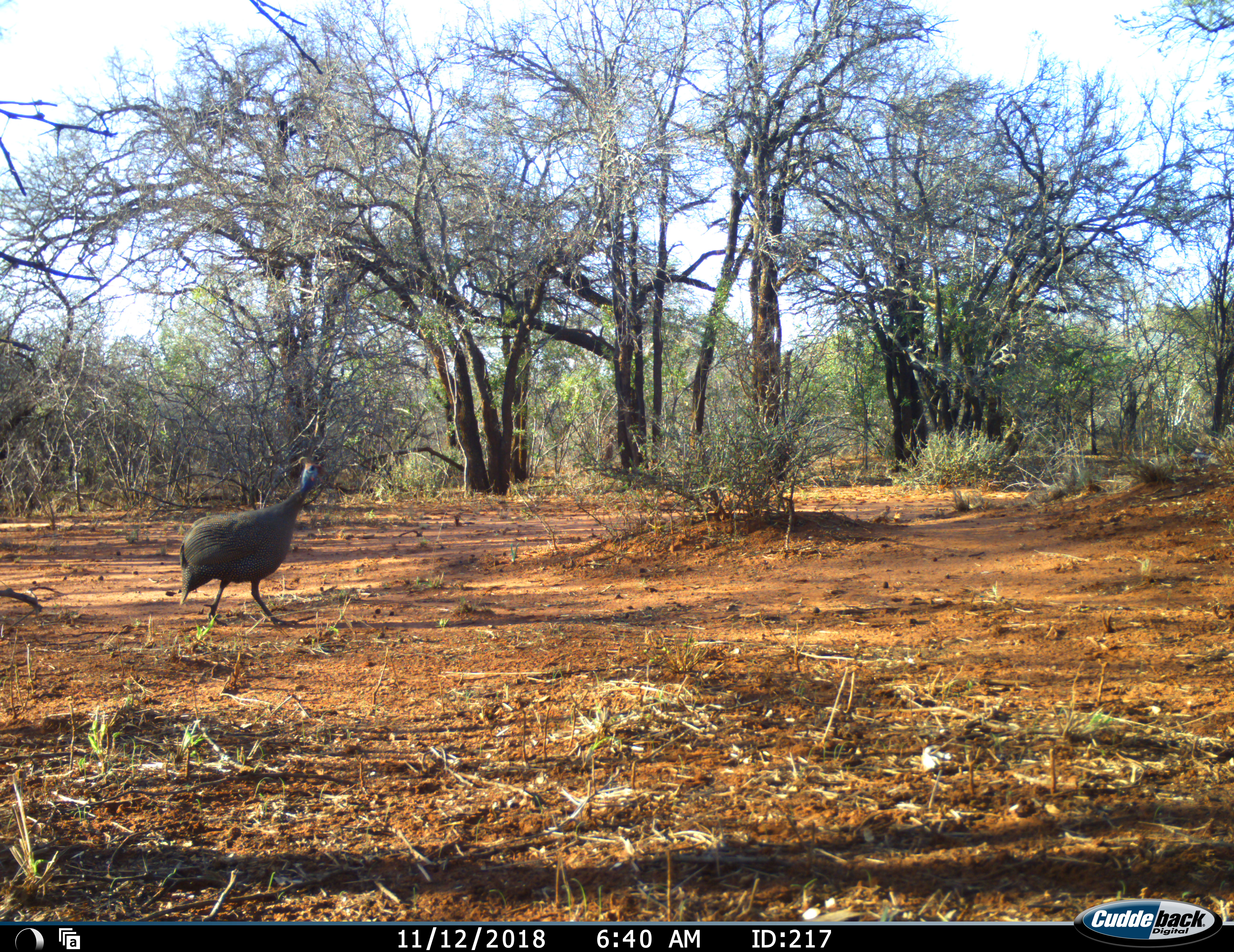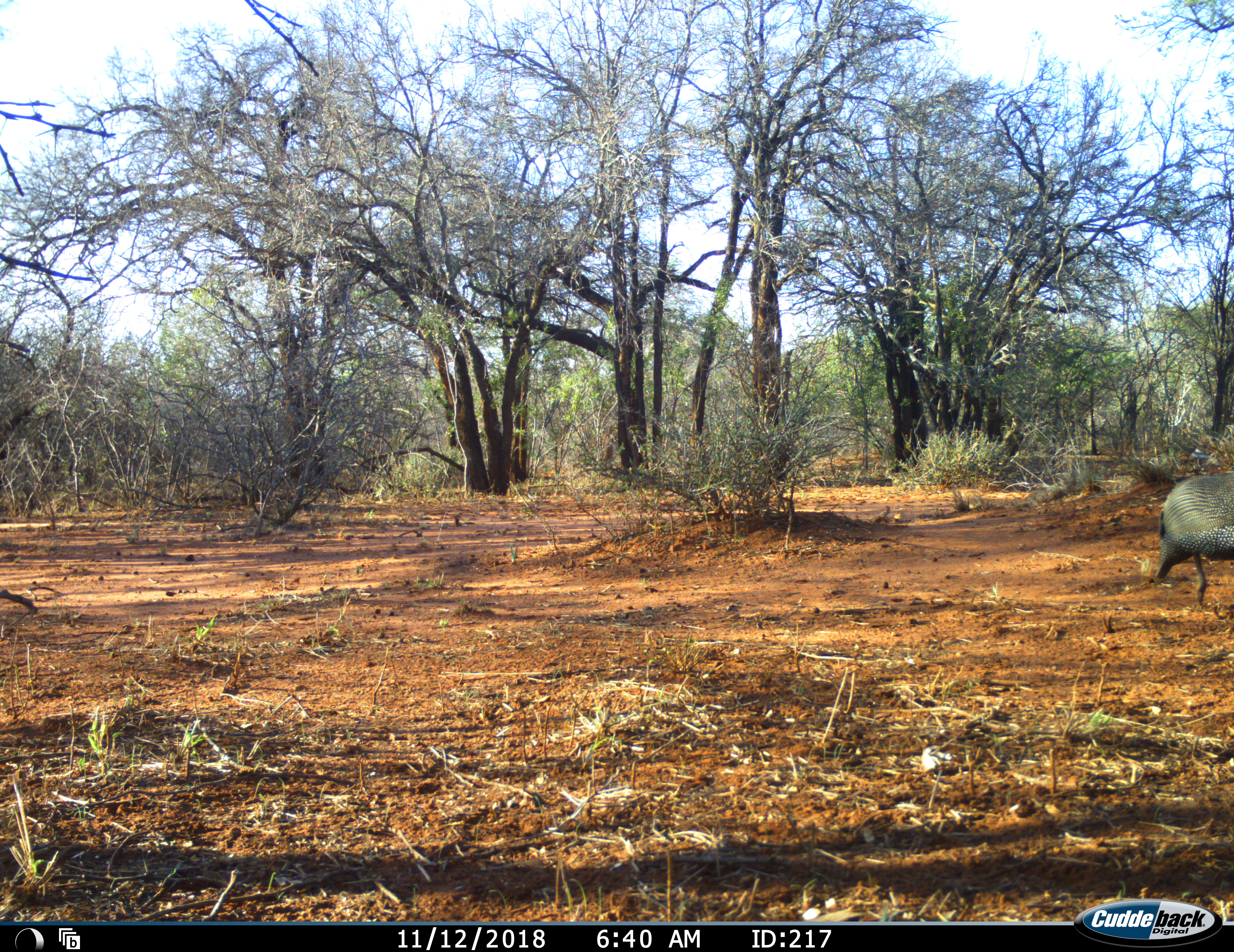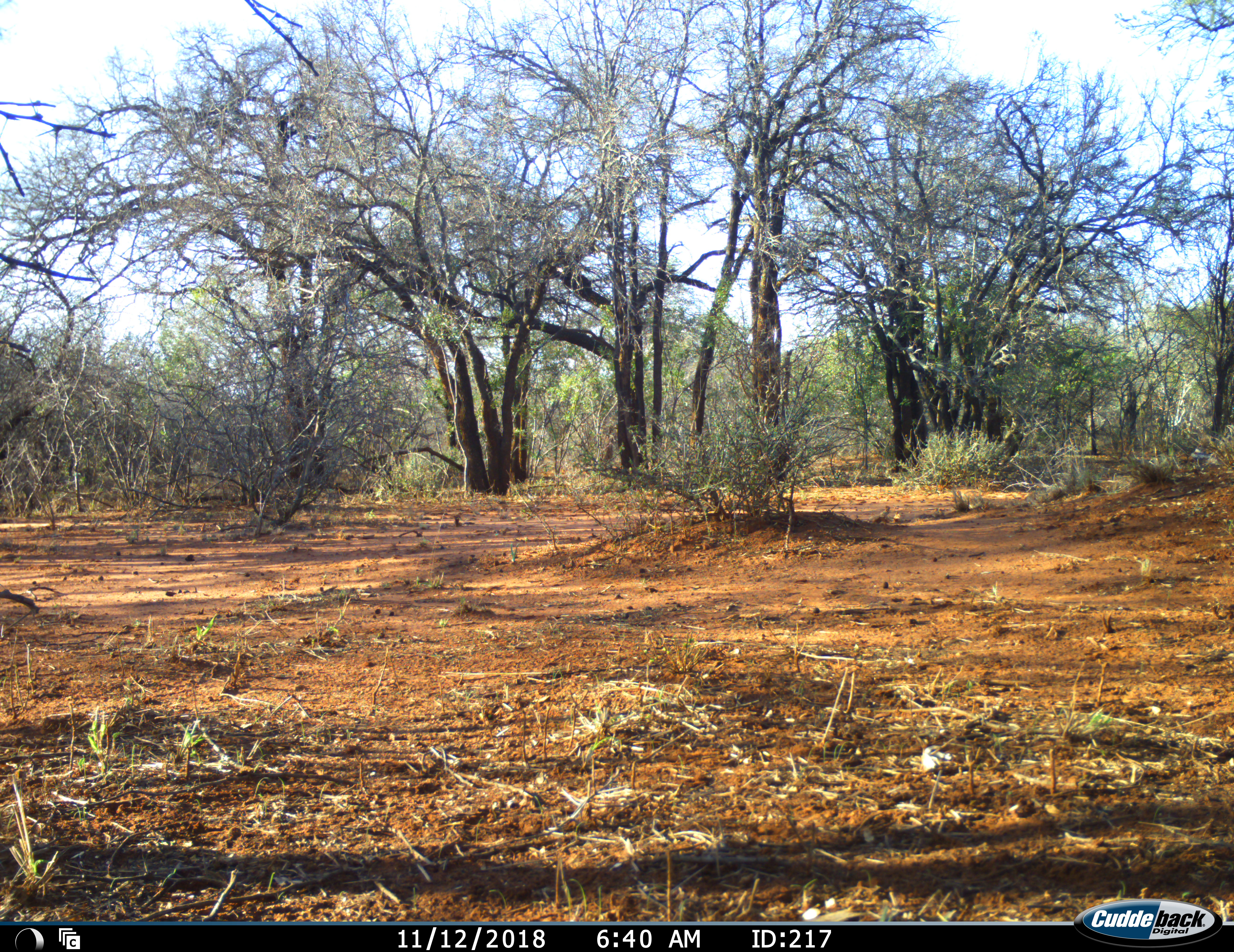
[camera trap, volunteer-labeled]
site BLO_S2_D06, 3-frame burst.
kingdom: Animalia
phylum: Chordata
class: Aves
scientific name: Aves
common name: bird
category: birdother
Birdother (bird) (Aves), count 1. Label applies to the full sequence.